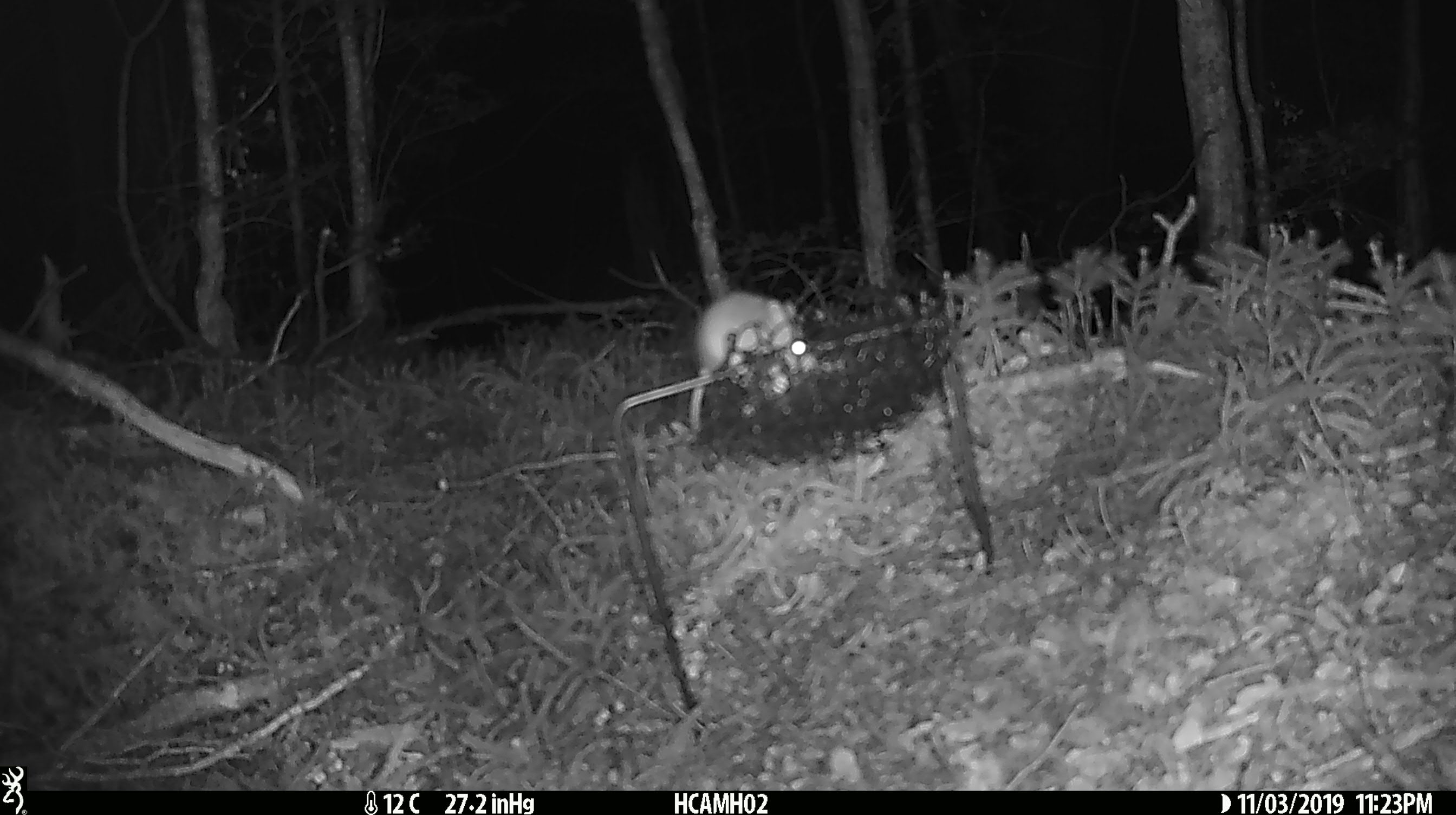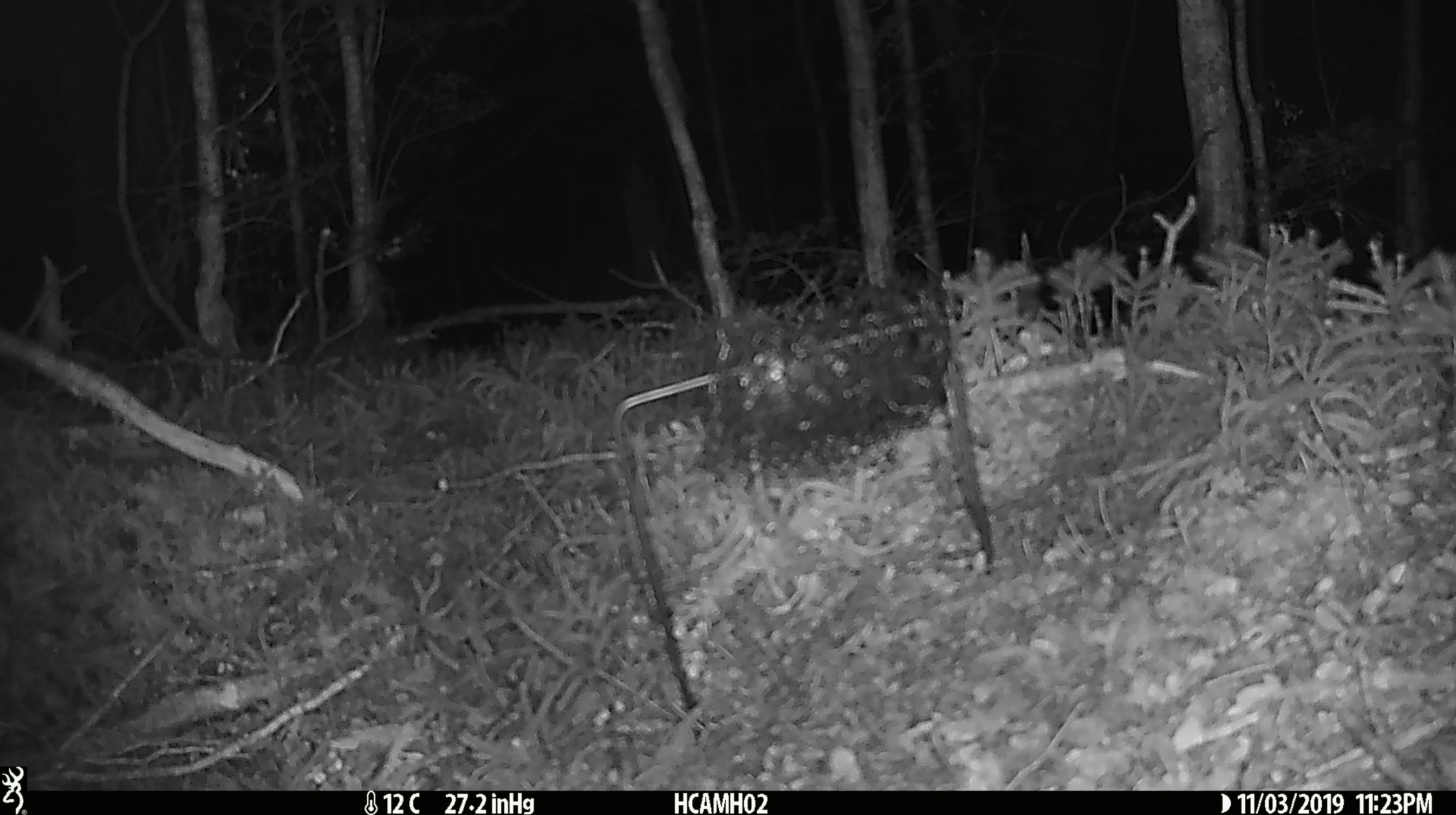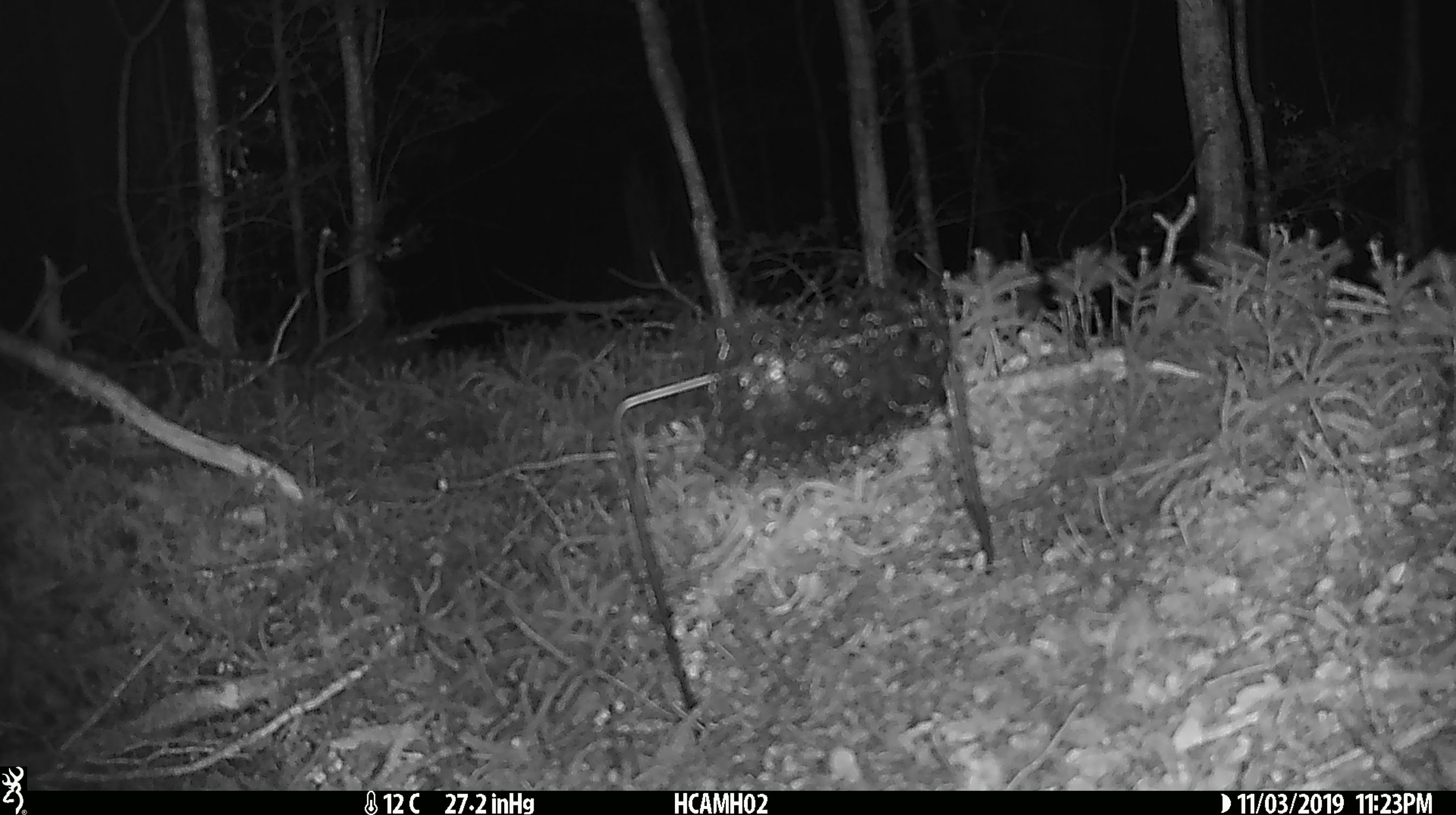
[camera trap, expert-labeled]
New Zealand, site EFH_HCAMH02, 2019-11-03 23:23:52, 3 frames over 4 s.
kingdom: Animalia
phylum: Chordata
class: Mammalia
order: Rodentia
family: Muridae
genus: Mus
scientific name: Mus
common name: mouse